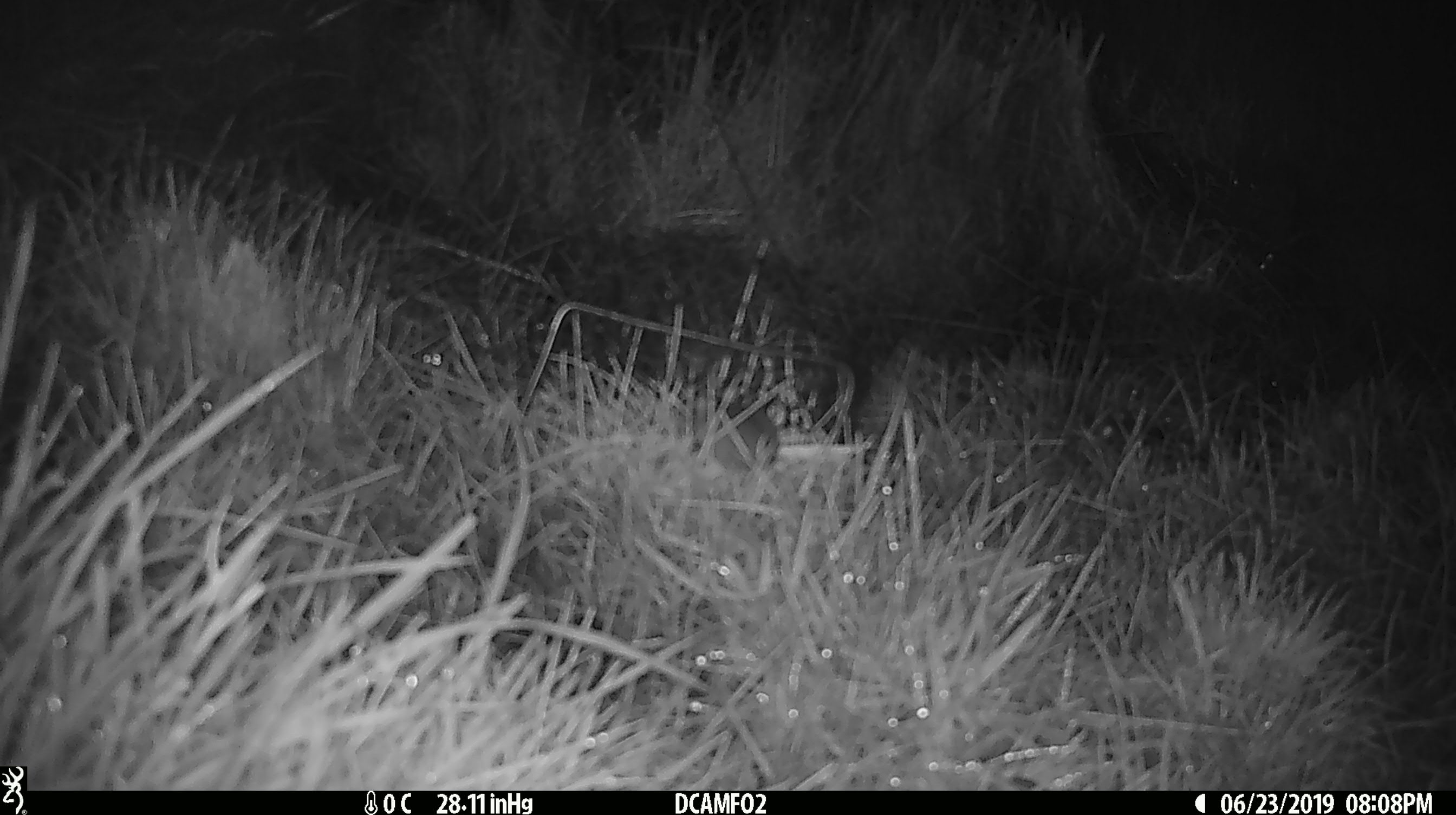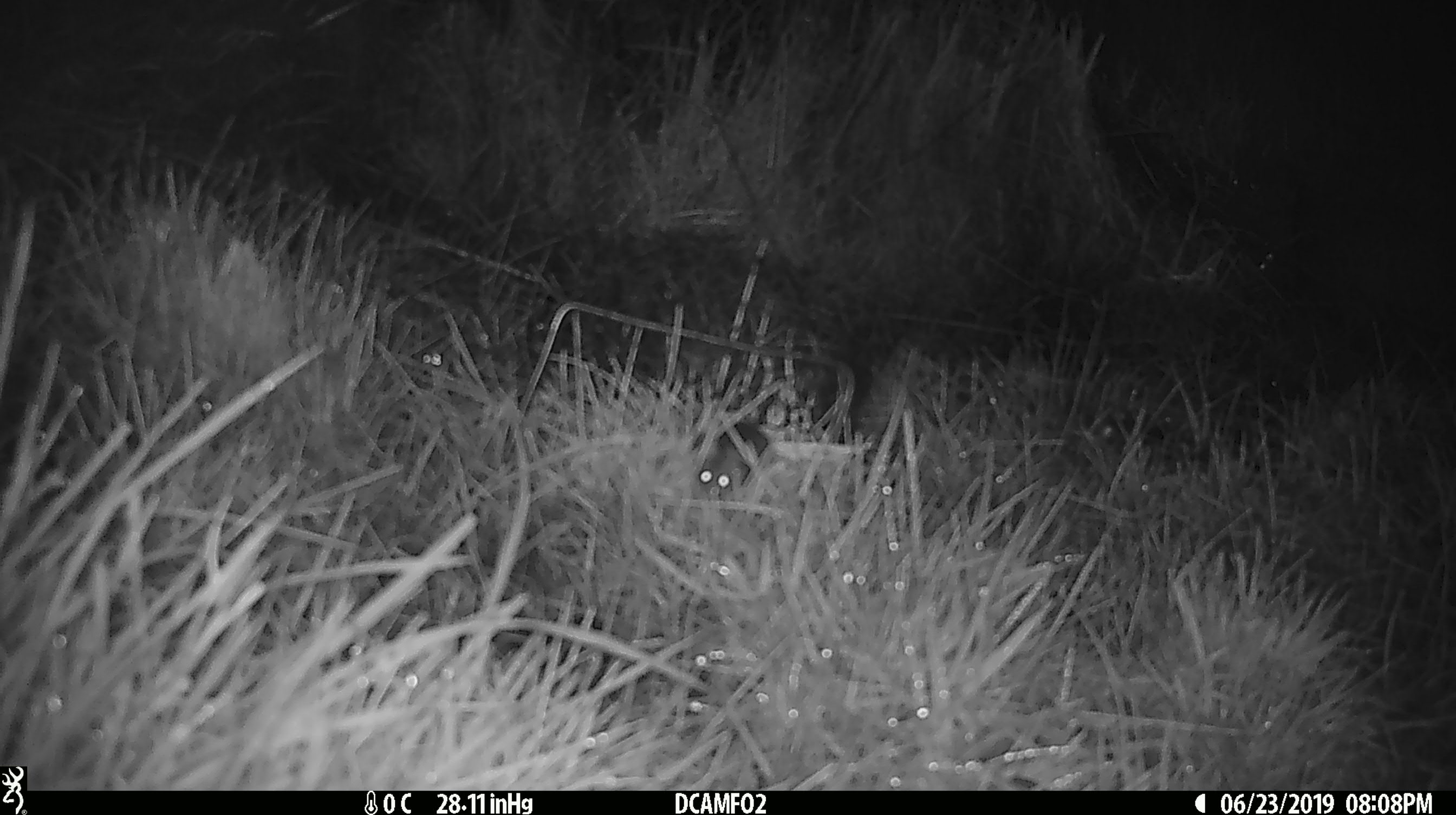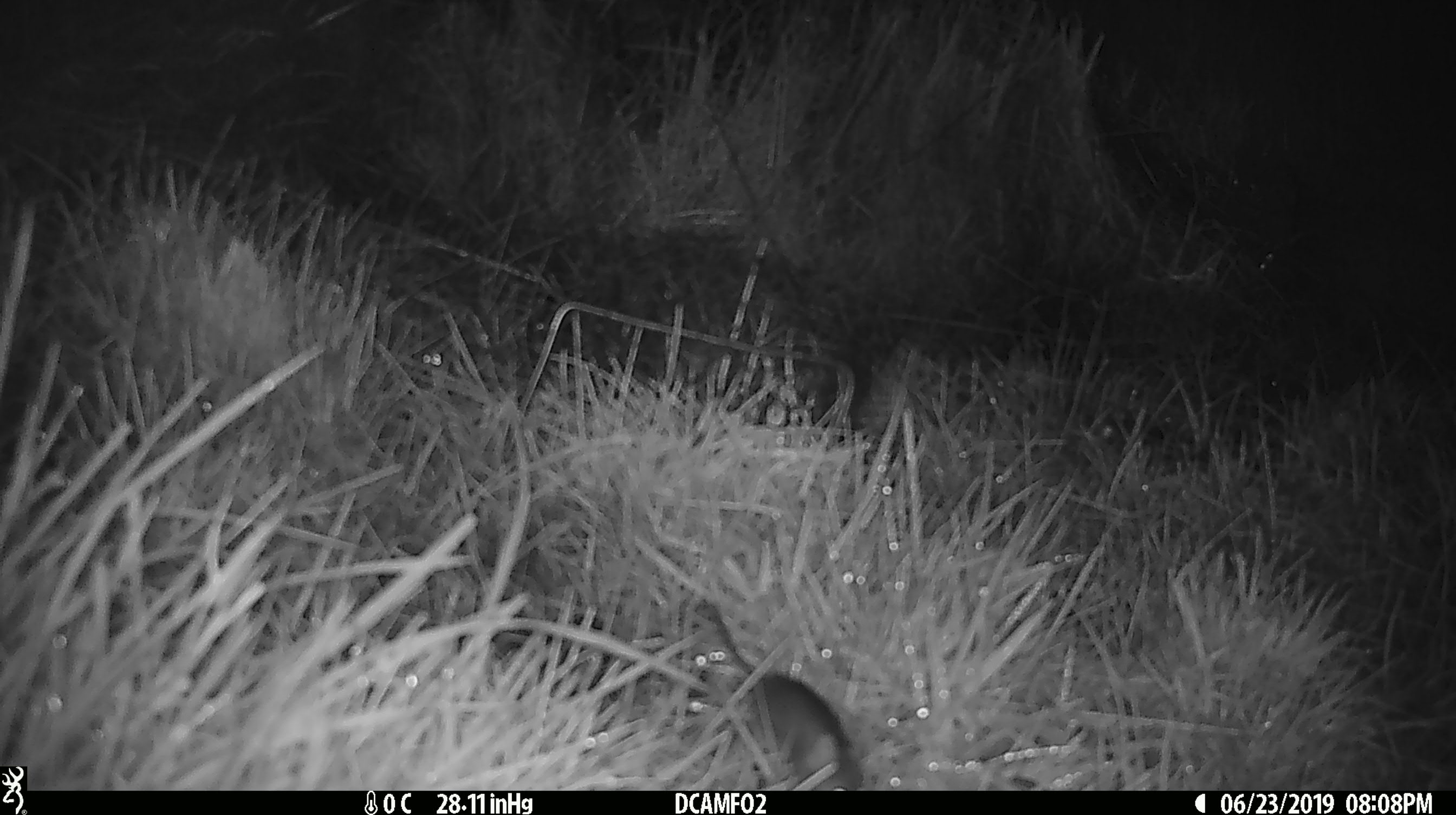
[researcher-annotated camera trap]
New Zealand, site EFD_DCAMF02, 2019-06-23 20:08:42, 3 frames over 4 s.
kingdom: Animalia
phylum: Chordata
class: Mammalia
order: Rodentia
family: Muridae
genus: Mus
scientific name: Mus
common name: mouse